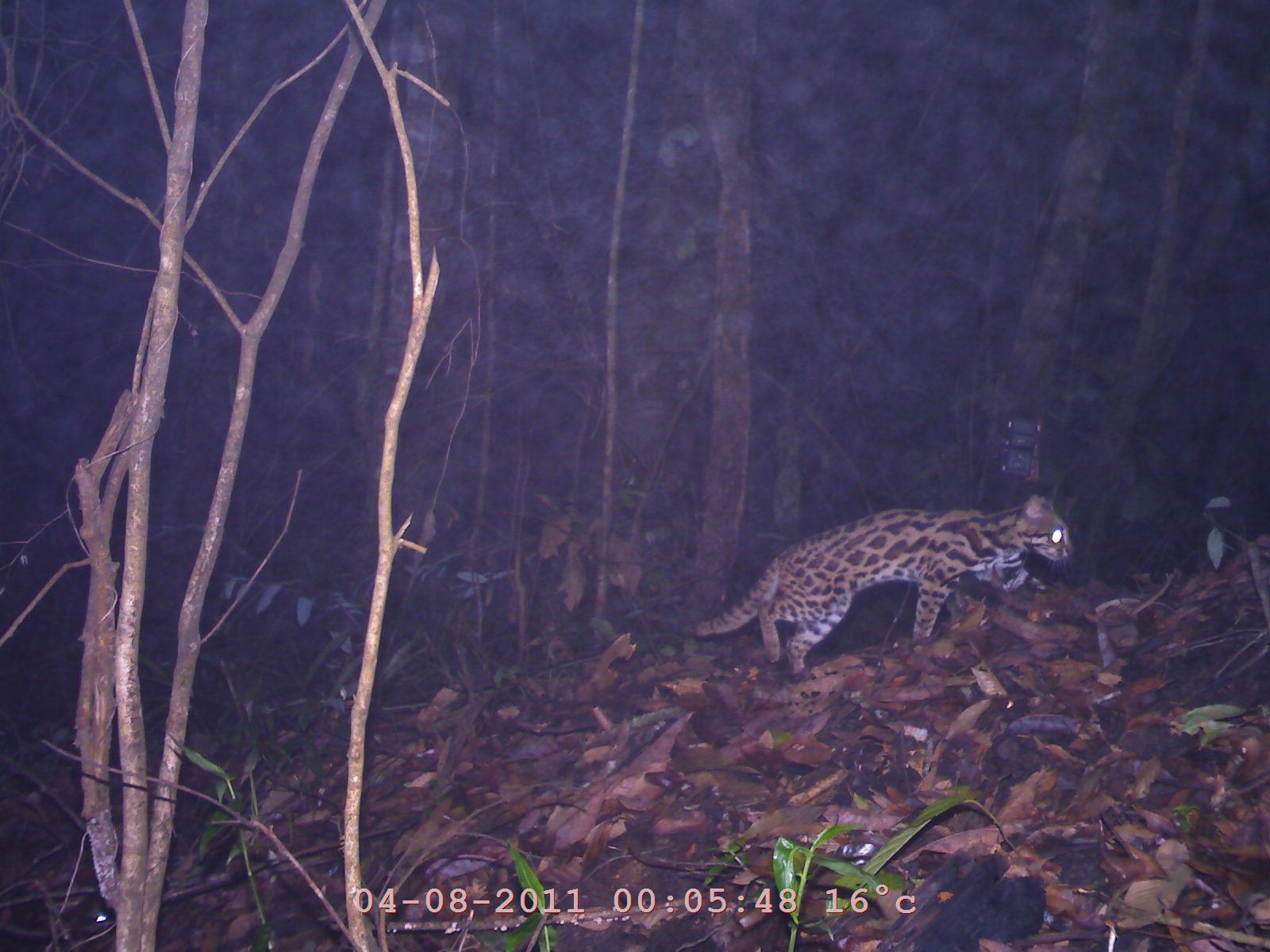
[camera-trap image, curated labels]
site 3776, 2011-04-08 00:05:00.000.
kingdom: Animalia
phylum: Chordata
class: Mammalia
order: Carnivora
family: Felidae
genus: Prionailurus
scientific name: Prionailurus bengalensis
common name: mainland leopard cat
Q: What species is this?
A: Prionailurus bengalensis (mainland leopard cat).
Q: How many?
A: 1.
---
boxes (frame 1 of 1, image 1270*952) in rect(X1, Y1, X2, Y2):
prionailurus bengalensis: rect(688, 493, 1076, 676)